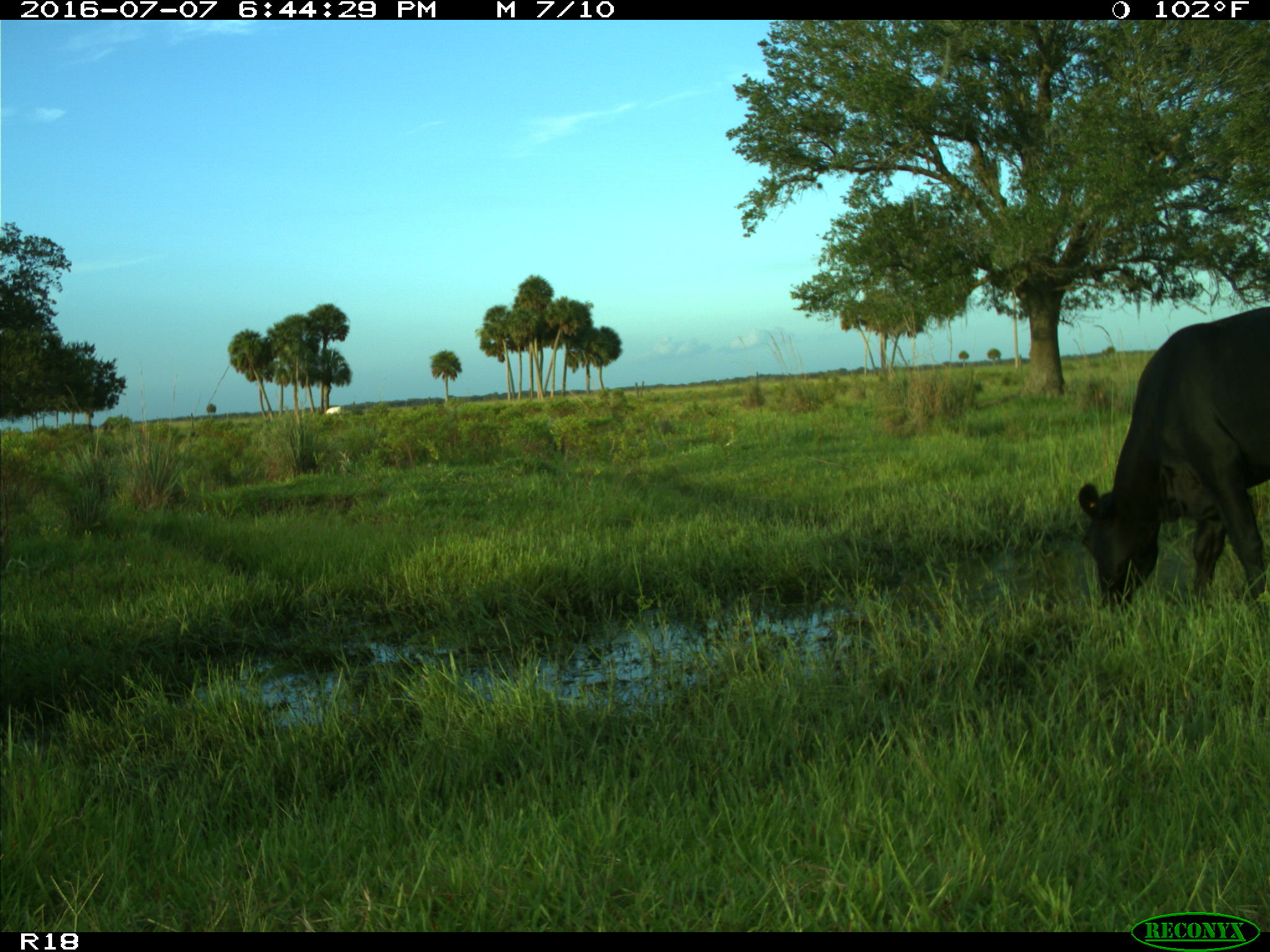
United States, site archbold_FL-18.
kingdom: Animalia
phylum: Chordata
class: Mammalia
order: Artiodactyla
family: Bovidae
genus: Bos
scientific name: Bos taurus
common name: domestic cow